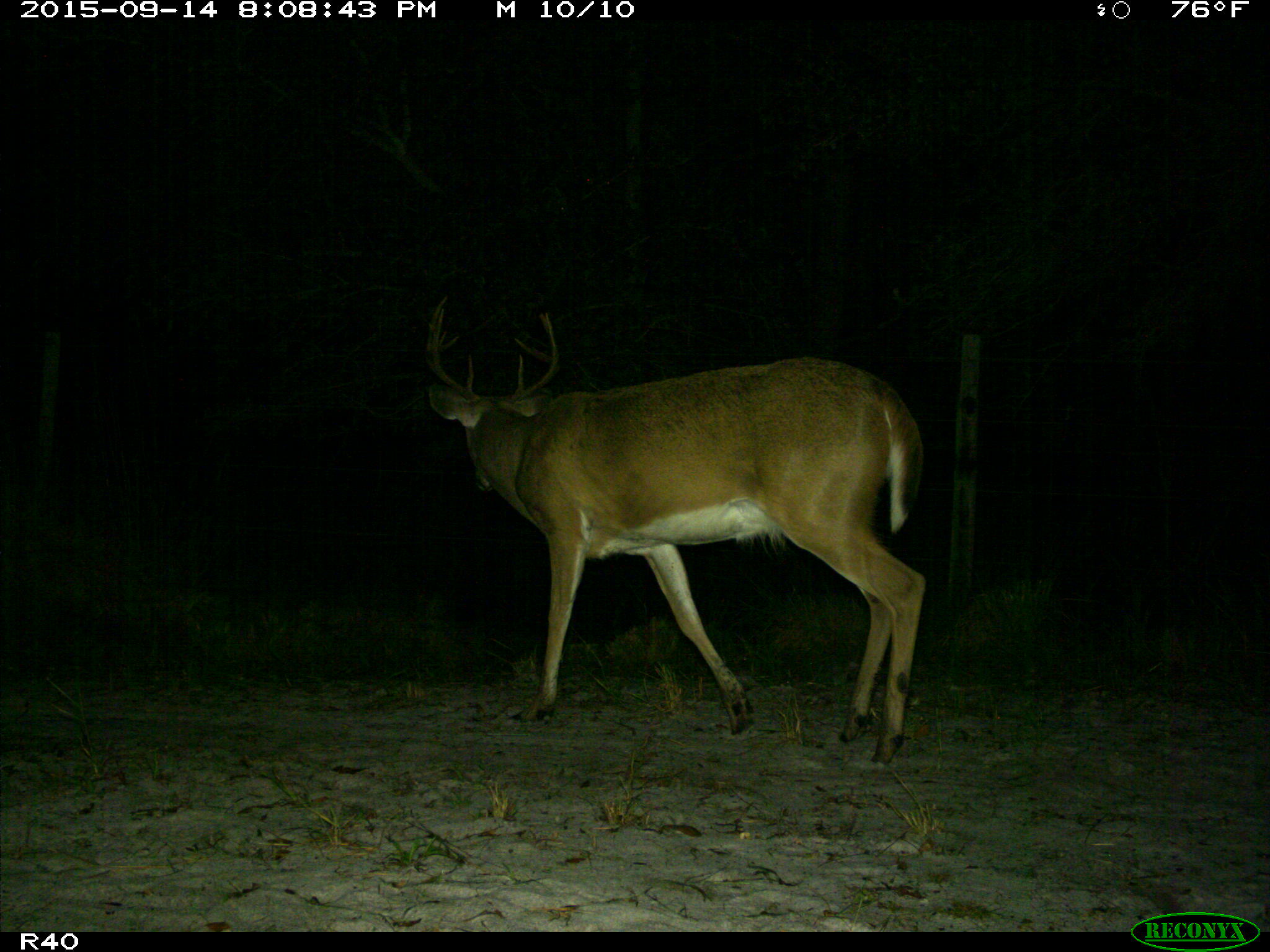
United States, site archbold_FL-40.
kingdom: Animalia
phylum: Chordata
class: Mammalia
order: Artiodactyla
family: Cervidae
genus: Odocoileus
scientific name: Odocoileus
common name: deer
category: unidentified deer